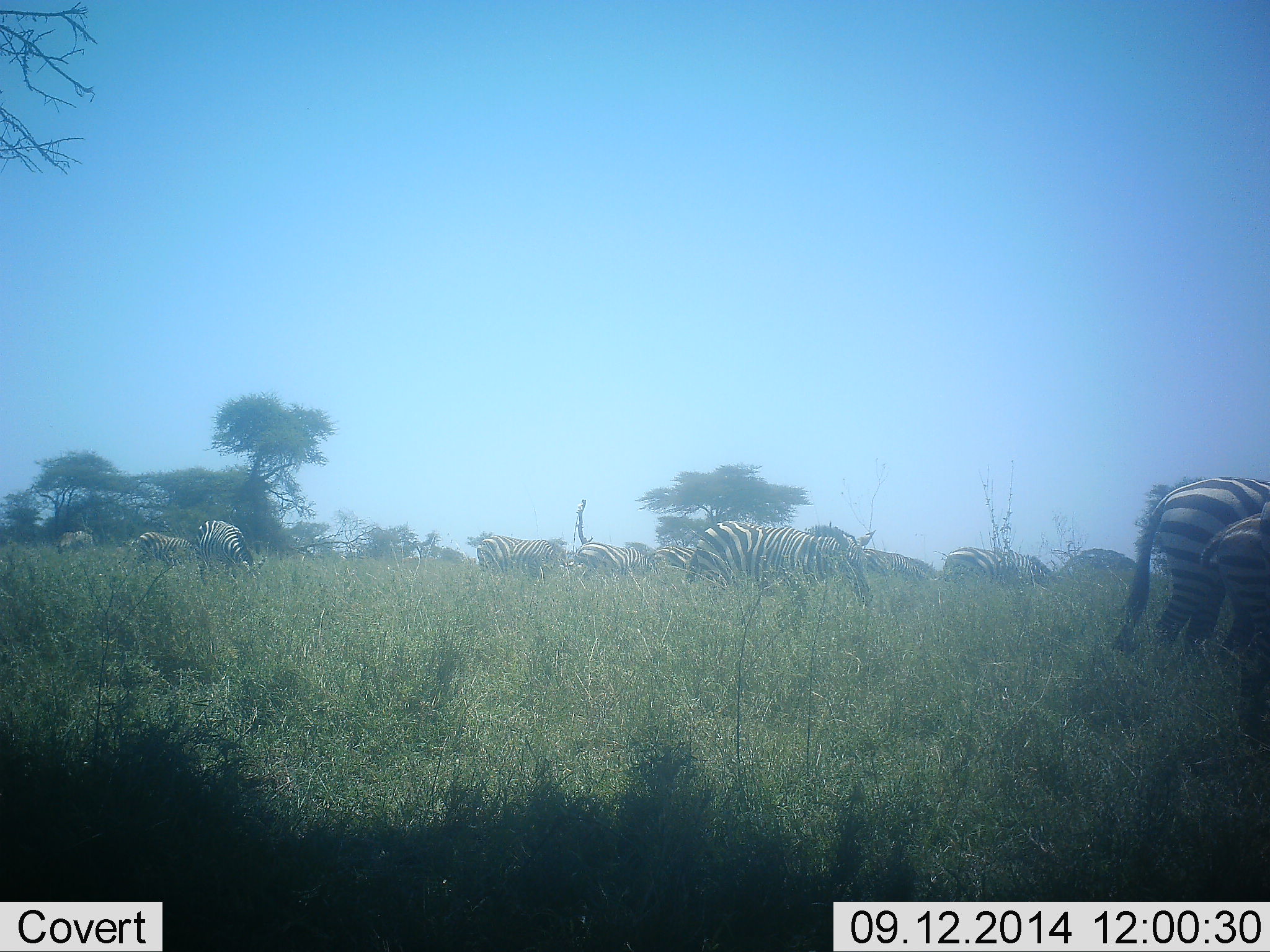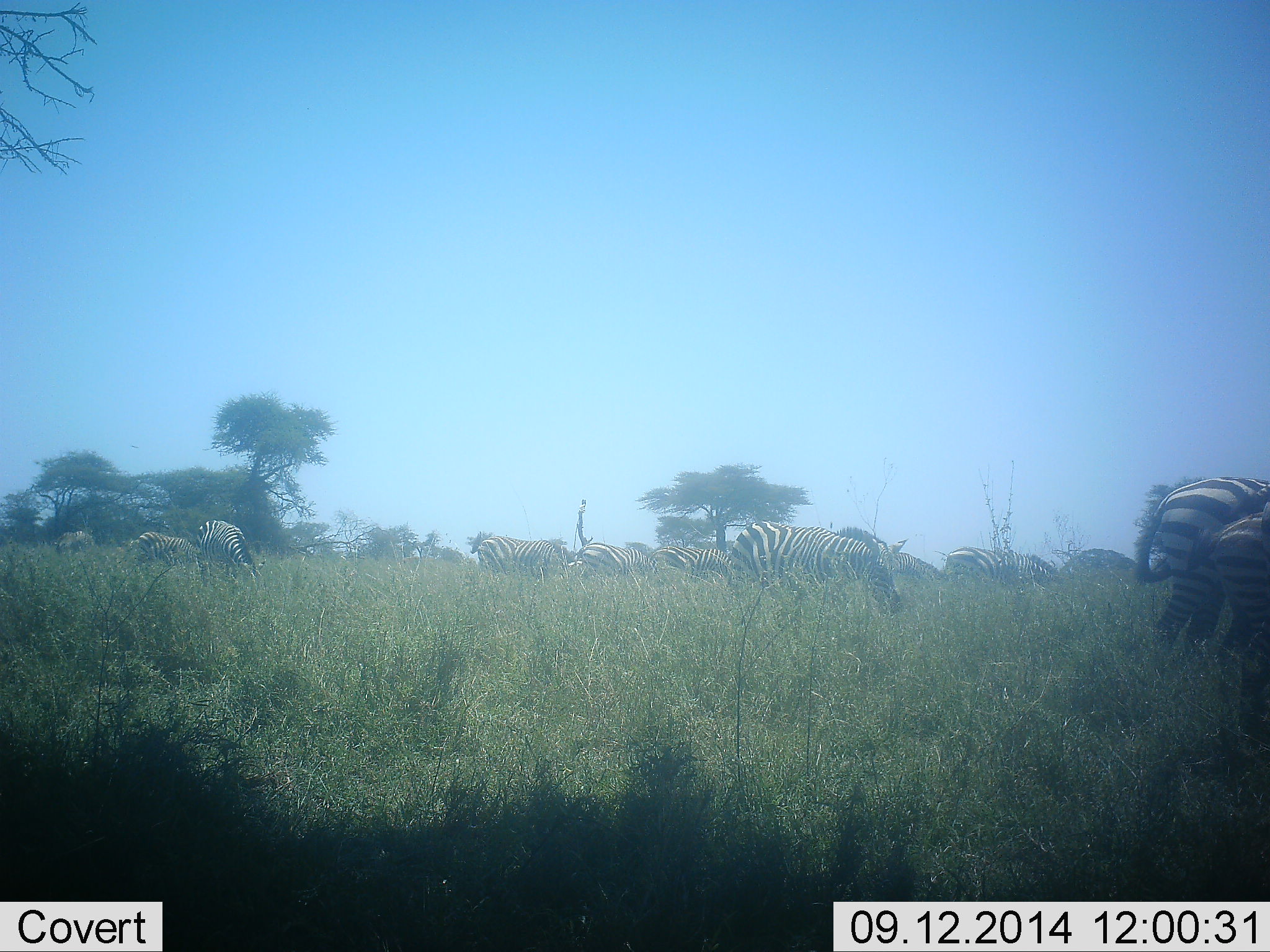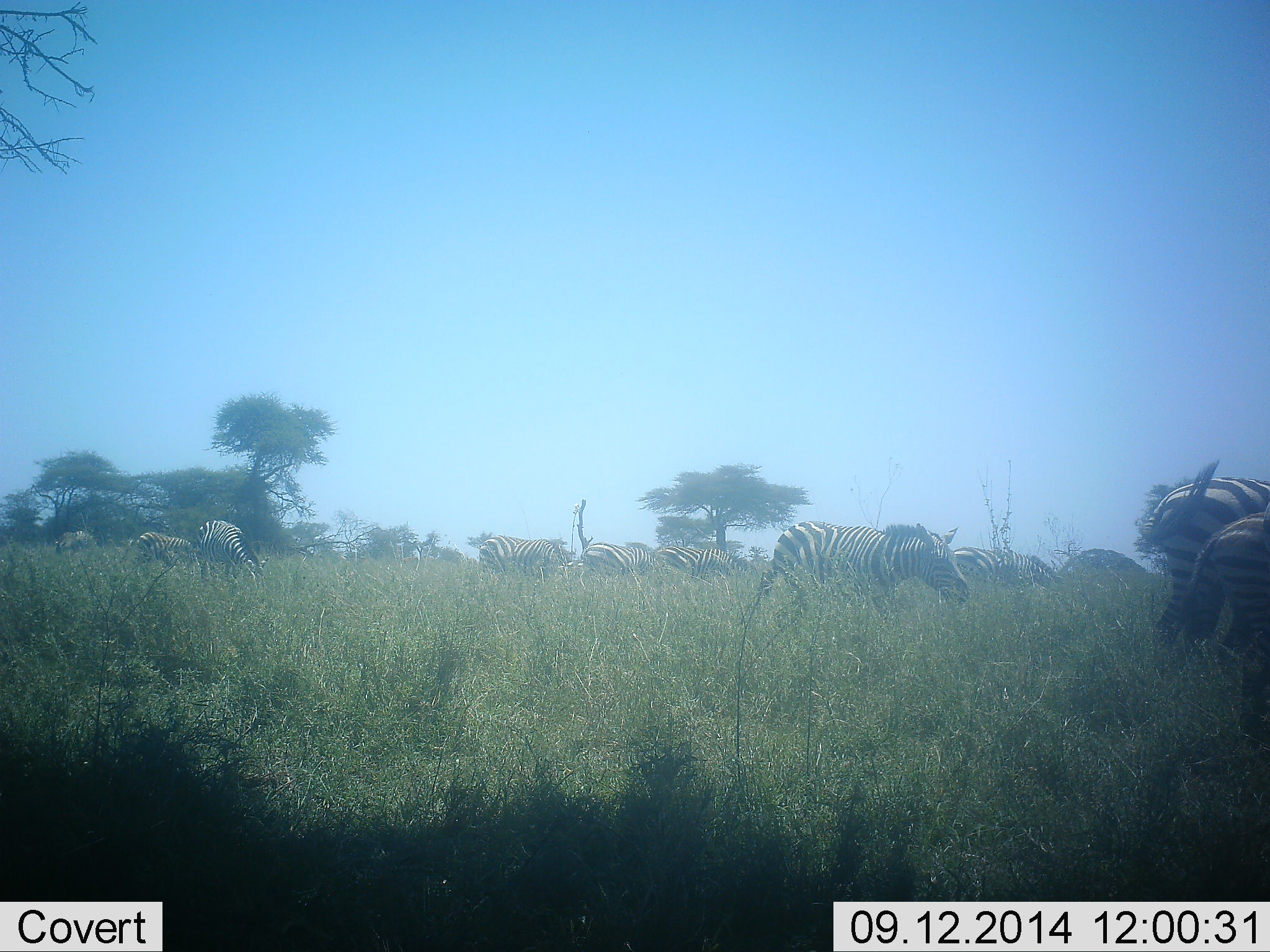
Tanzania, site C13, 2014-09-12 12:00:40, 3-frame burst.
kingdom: Animalia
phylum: Chordata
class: Mammalia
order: Perissodactyla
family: Equidae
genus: Equus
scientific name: Equus quagga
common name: plains zebra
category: zebra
Zebra (plains zebra) (Equus quagga), count 11-50. Behavior (volunteer vote fractions): standing 50%, resting 0%, moving 50%, interacting 10%. Young present (vote fraction): 20%. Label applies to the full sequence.